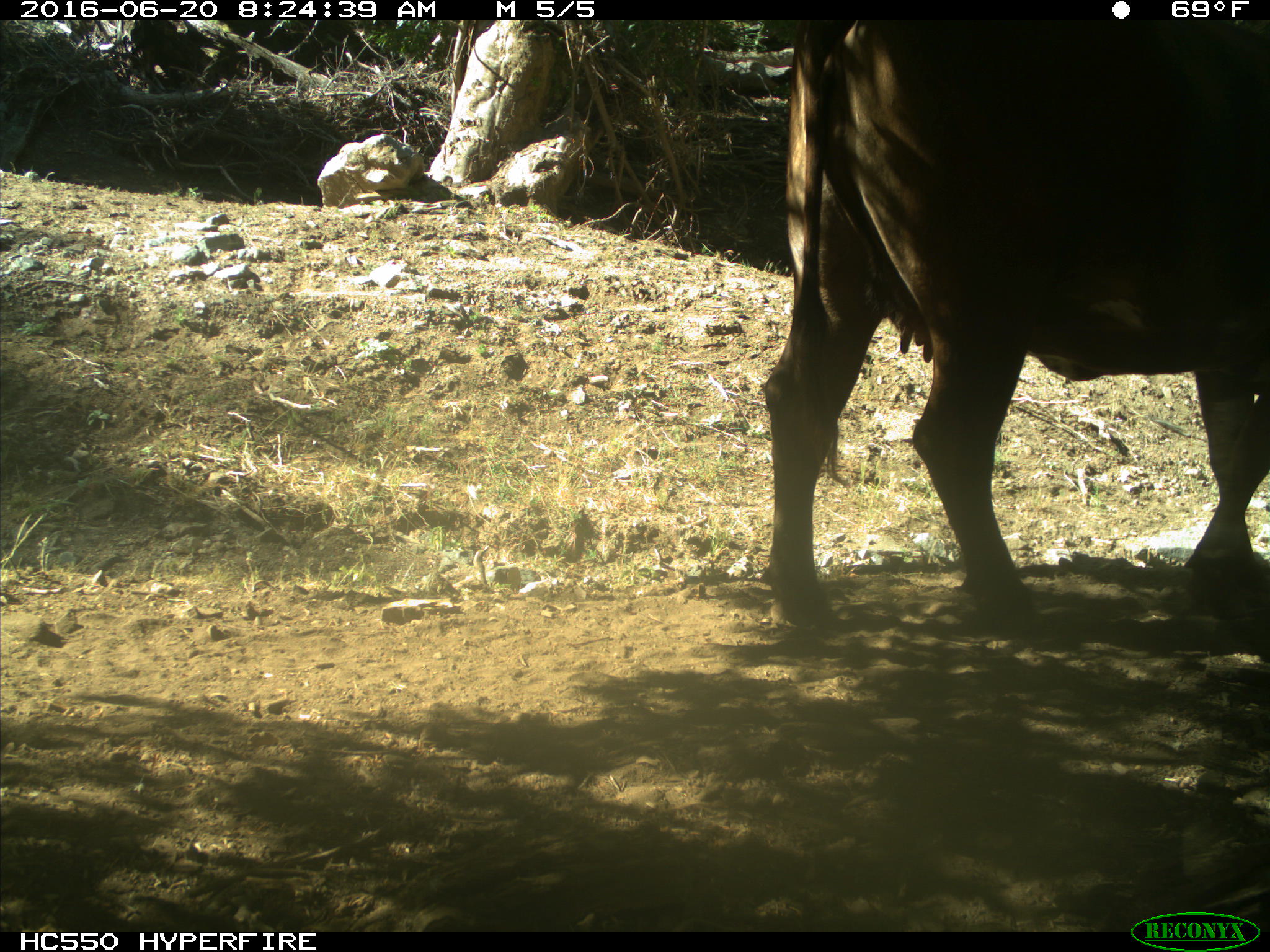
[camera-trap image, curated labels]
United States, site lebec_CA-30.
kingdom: Animalia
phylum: Chordata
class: Mammalia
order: Artiodactyla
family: Bovidae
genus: Bos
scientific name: Bos taurus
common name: domestic cow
Bos taurus (domestic cow).